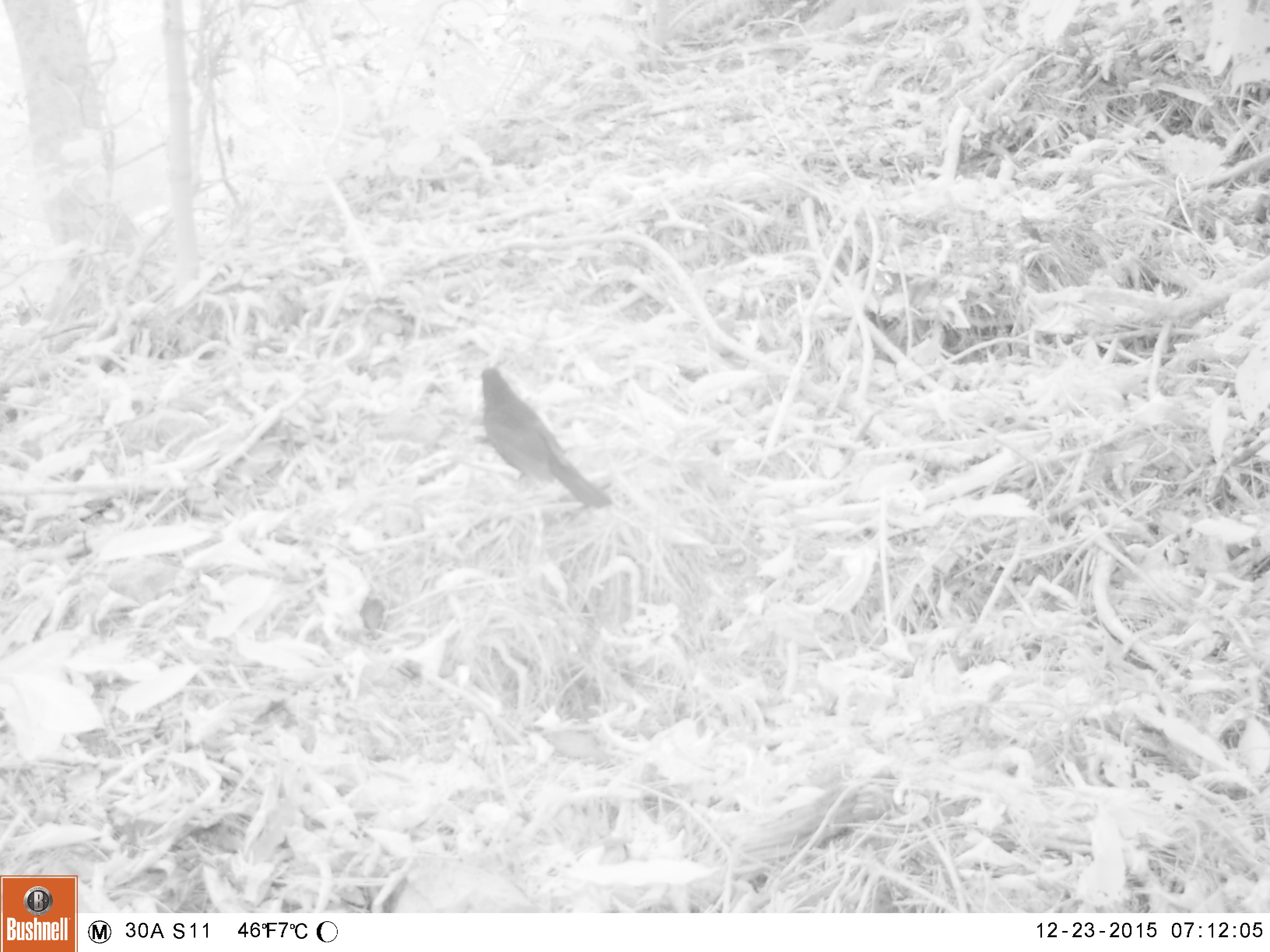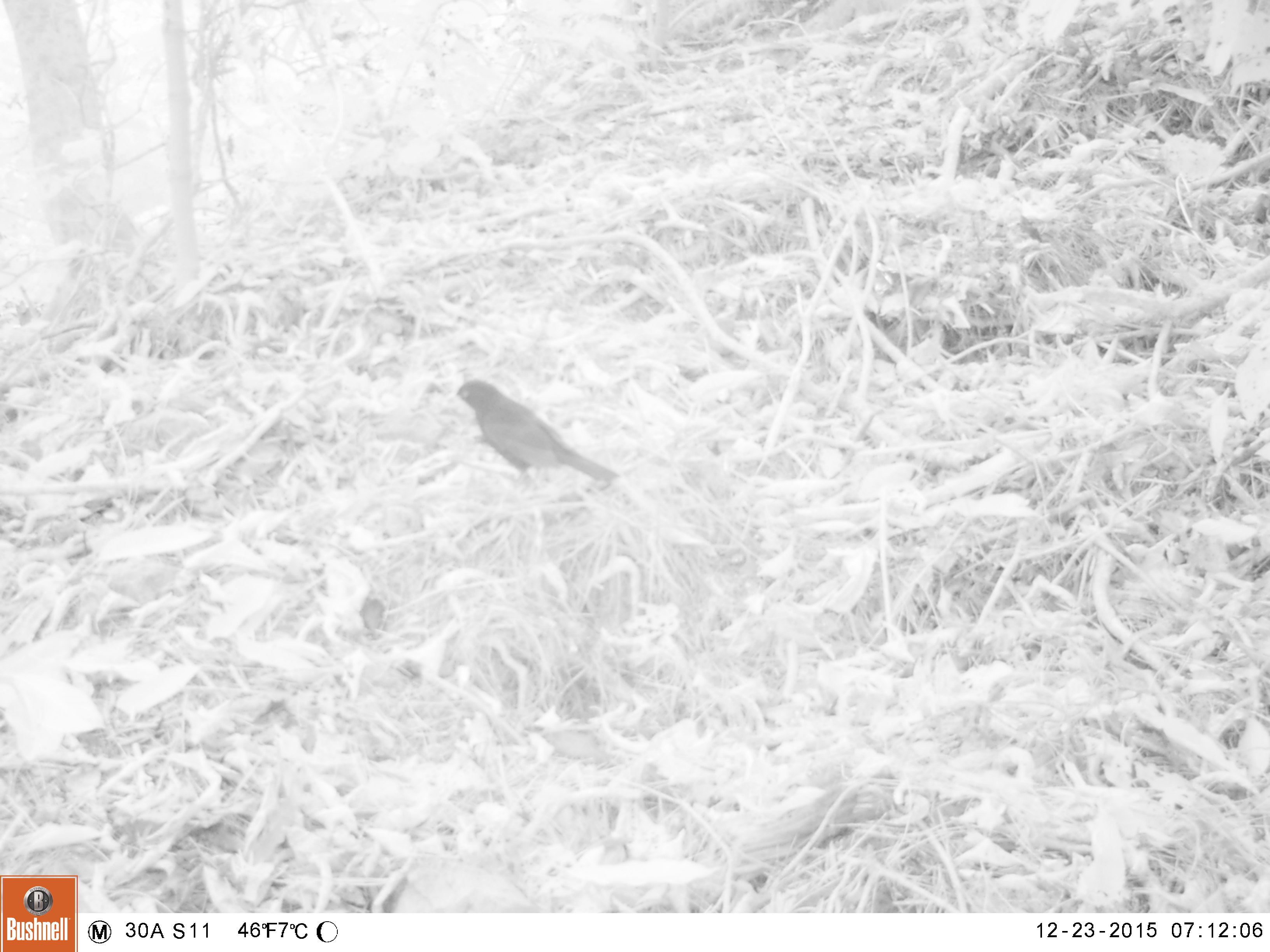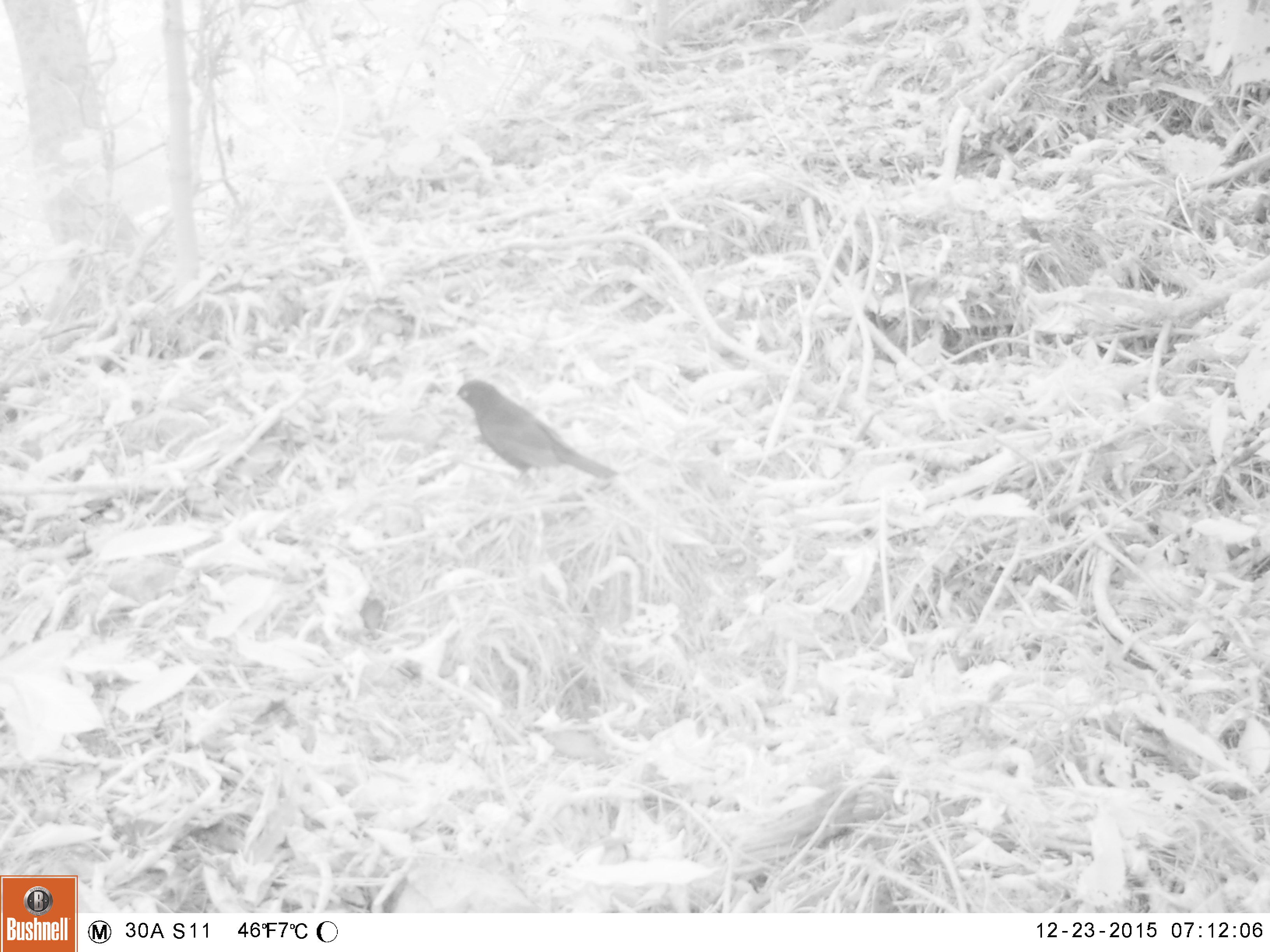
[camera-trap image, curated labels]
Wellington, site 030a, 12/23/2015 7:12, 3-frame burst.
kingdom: Animalia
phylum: Chordata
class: Aves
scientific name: Aves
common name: bird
Bird (Aves).